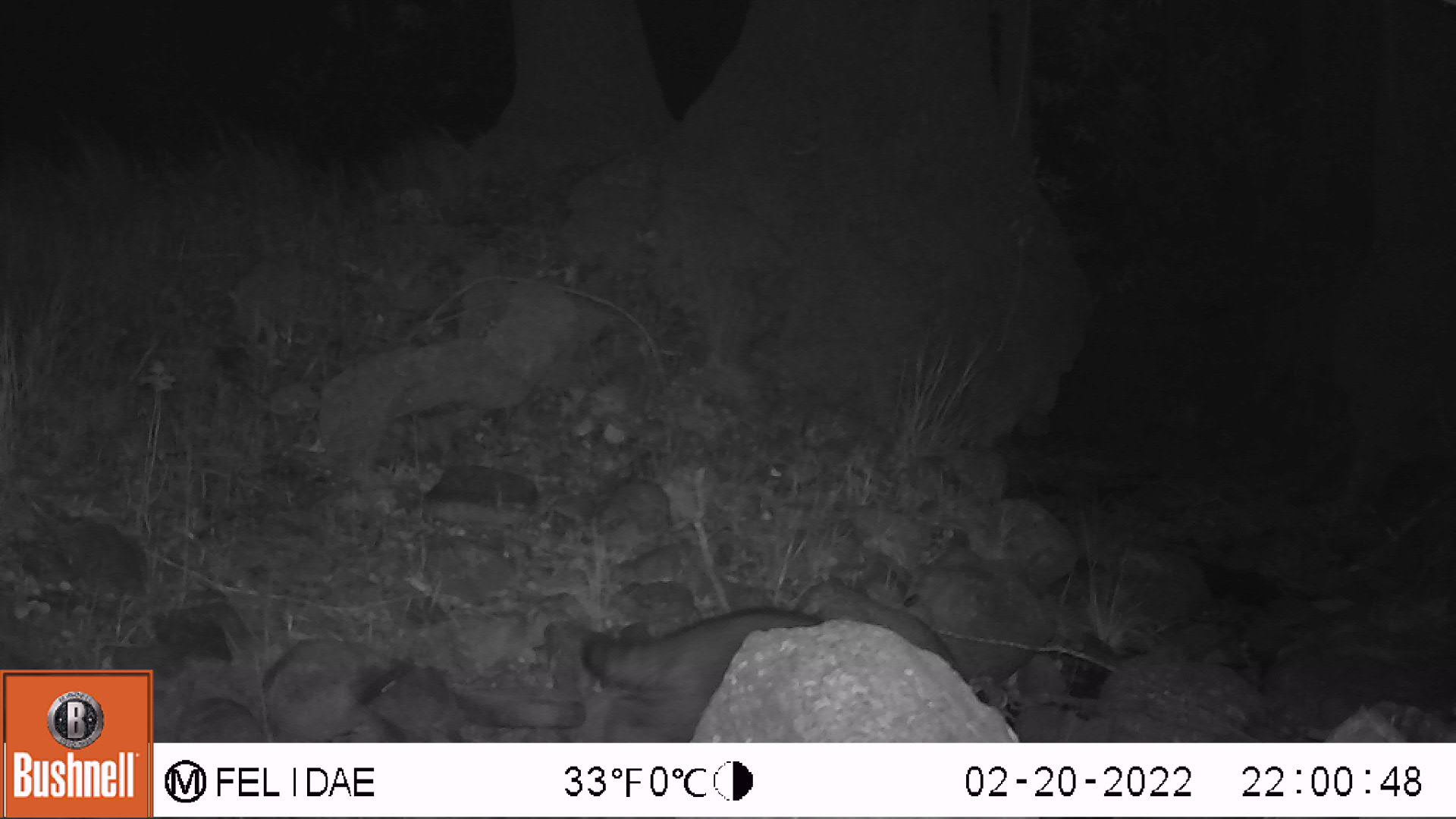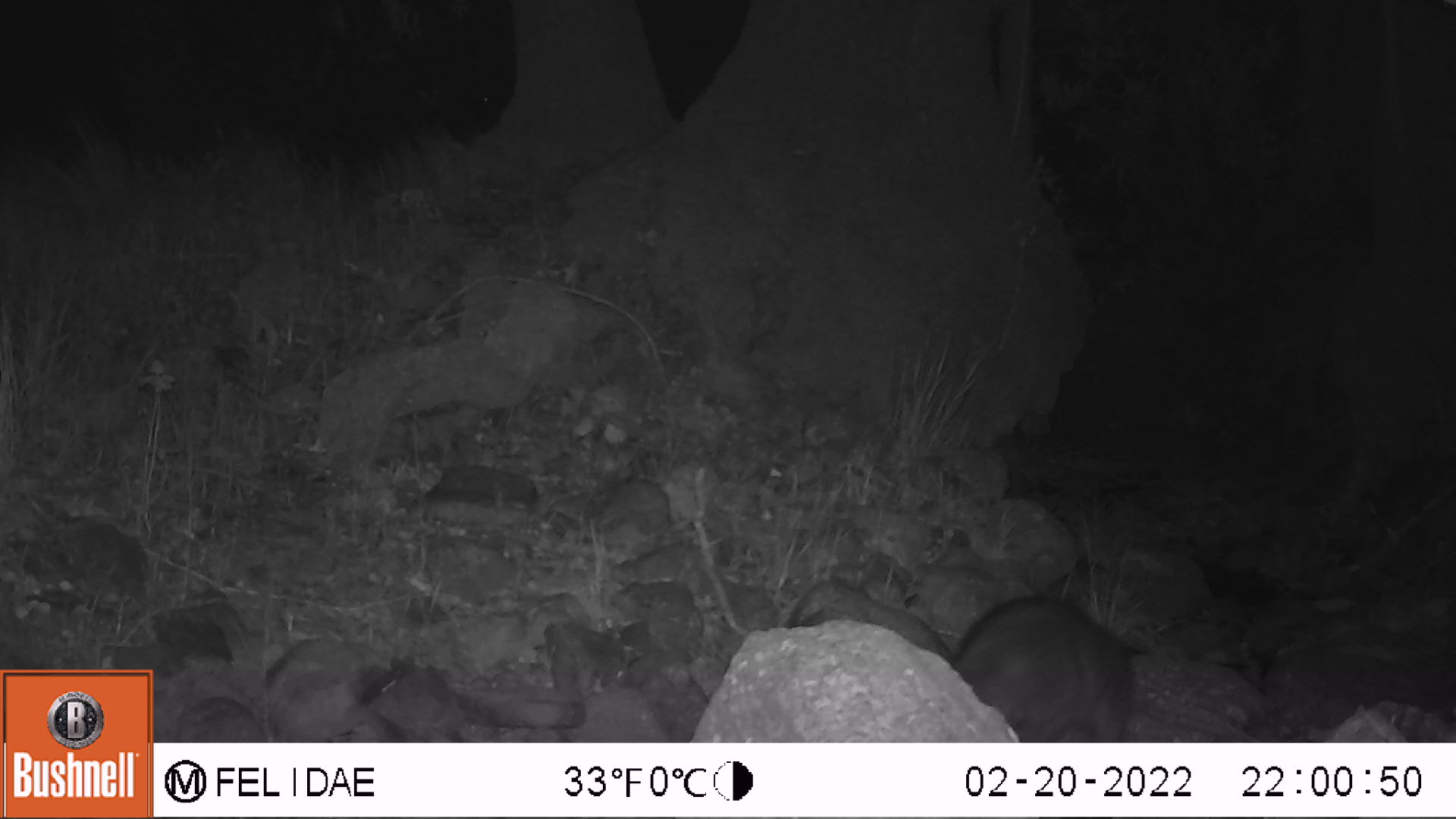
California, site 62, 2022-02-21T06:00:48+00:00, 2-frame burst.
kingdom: Animalia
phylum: Chordata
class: Mammalia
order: Carnivora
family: Procyonidae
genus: Procyon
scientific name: Procyon lotor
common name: raccoon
Raccoon (Procyon lotor).